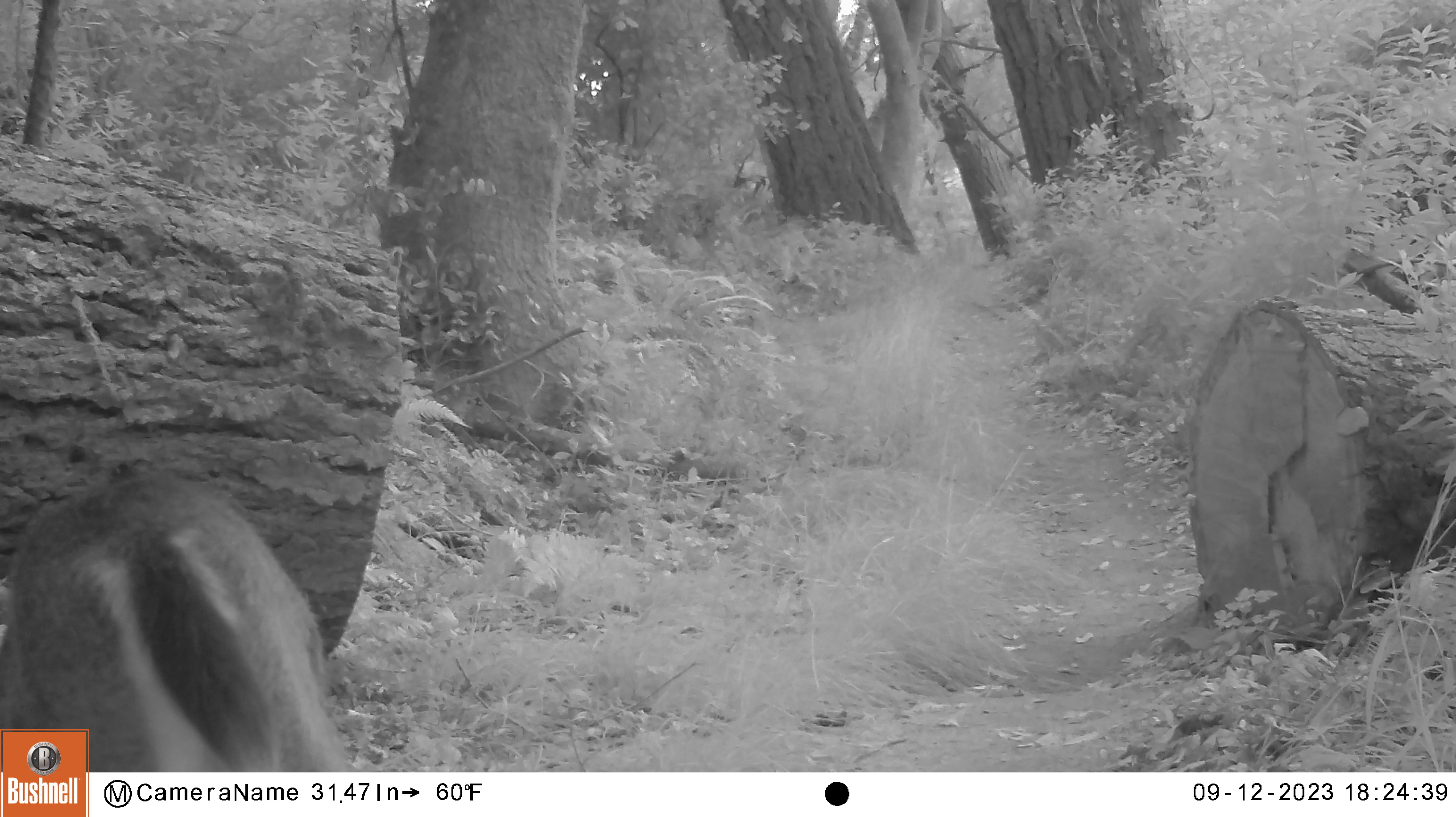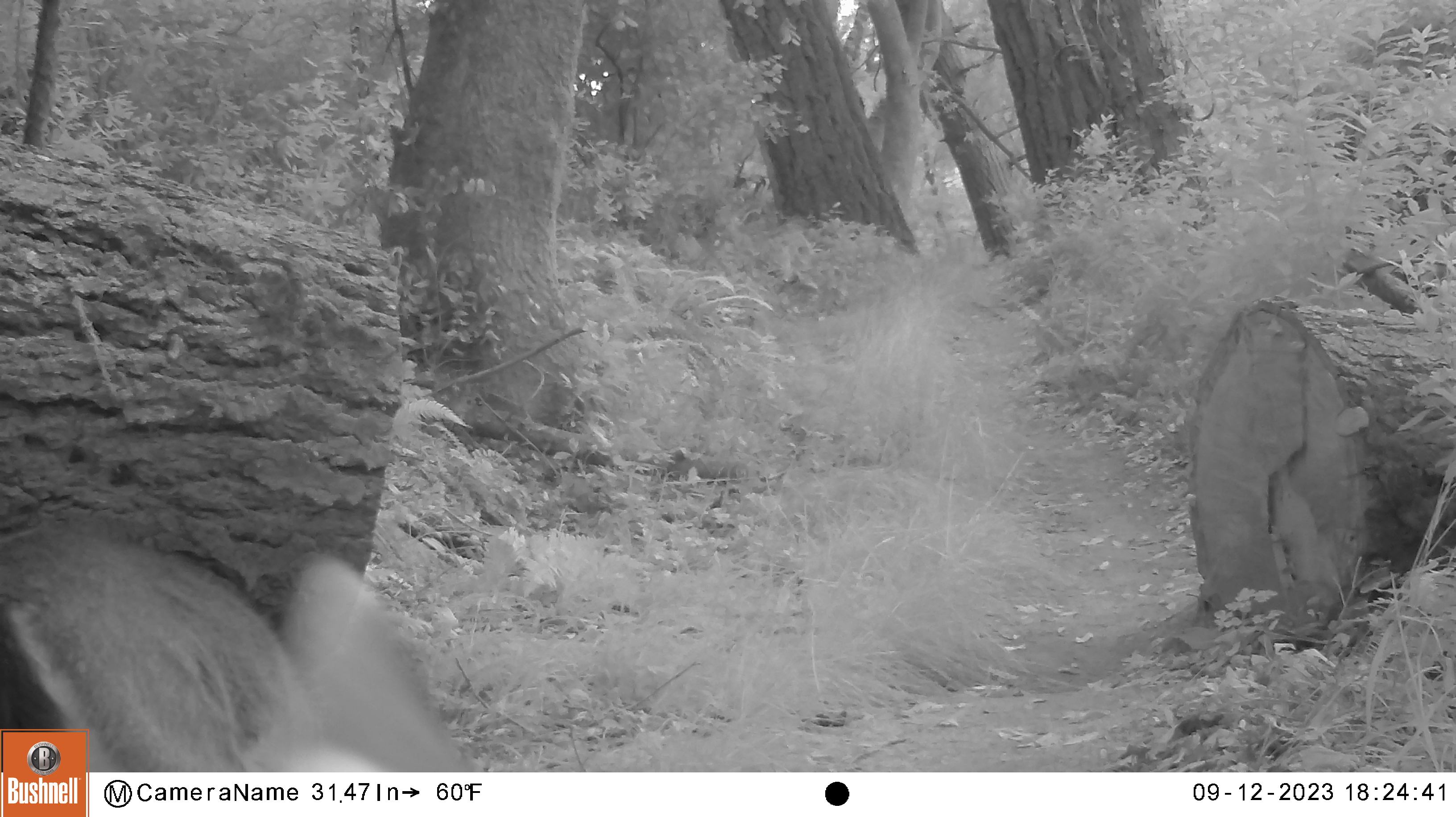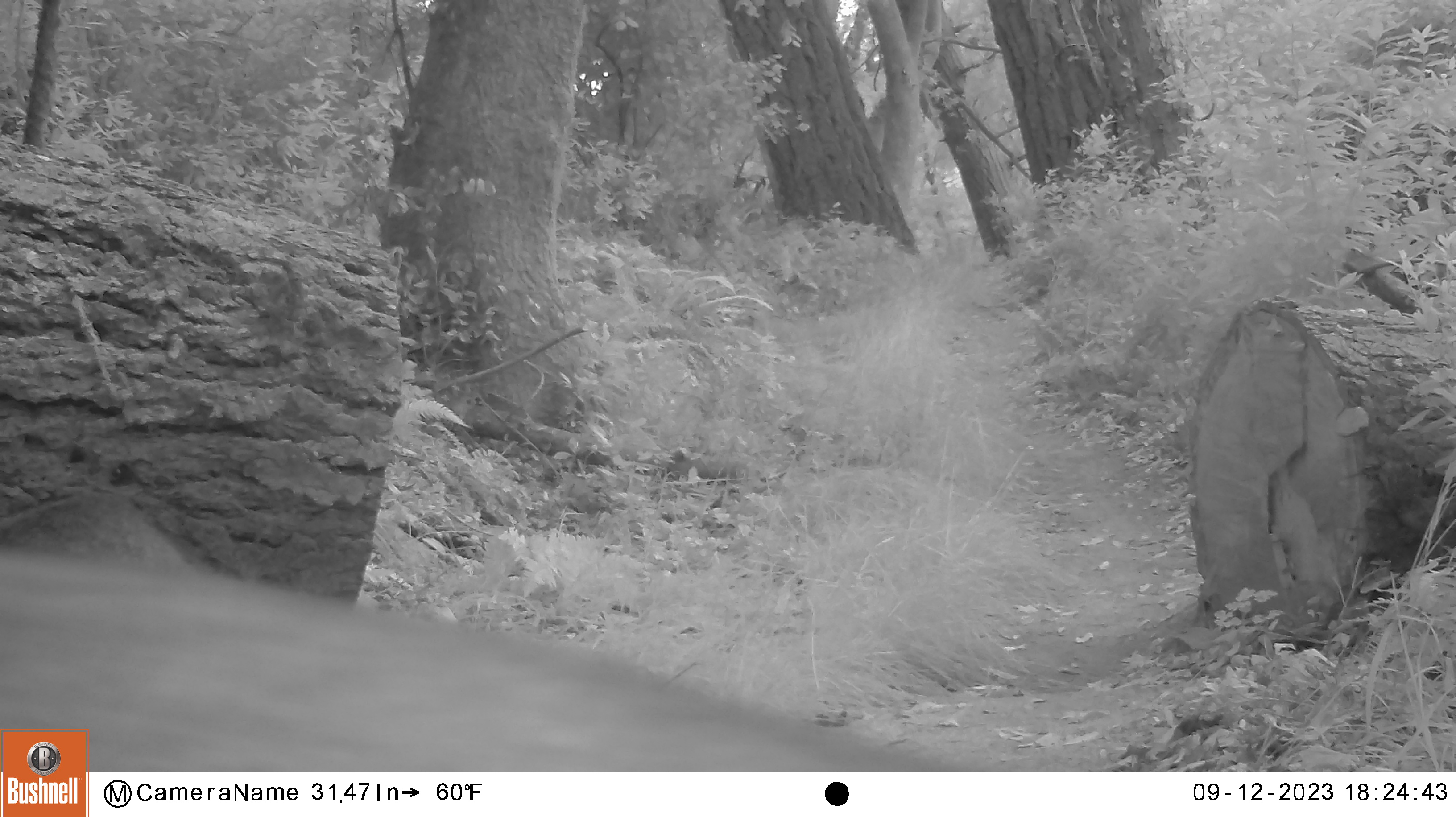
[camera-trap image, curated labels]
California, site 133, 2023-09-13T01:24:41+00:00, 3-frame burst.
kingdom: Animalia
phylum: Chordata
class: Mammalia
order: Artiodactyla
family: Cervidae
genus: Odocoileus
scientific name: Odocoileus hemionus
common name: mule deer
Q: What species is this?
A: Mule deer (Odocoileus hemionus).